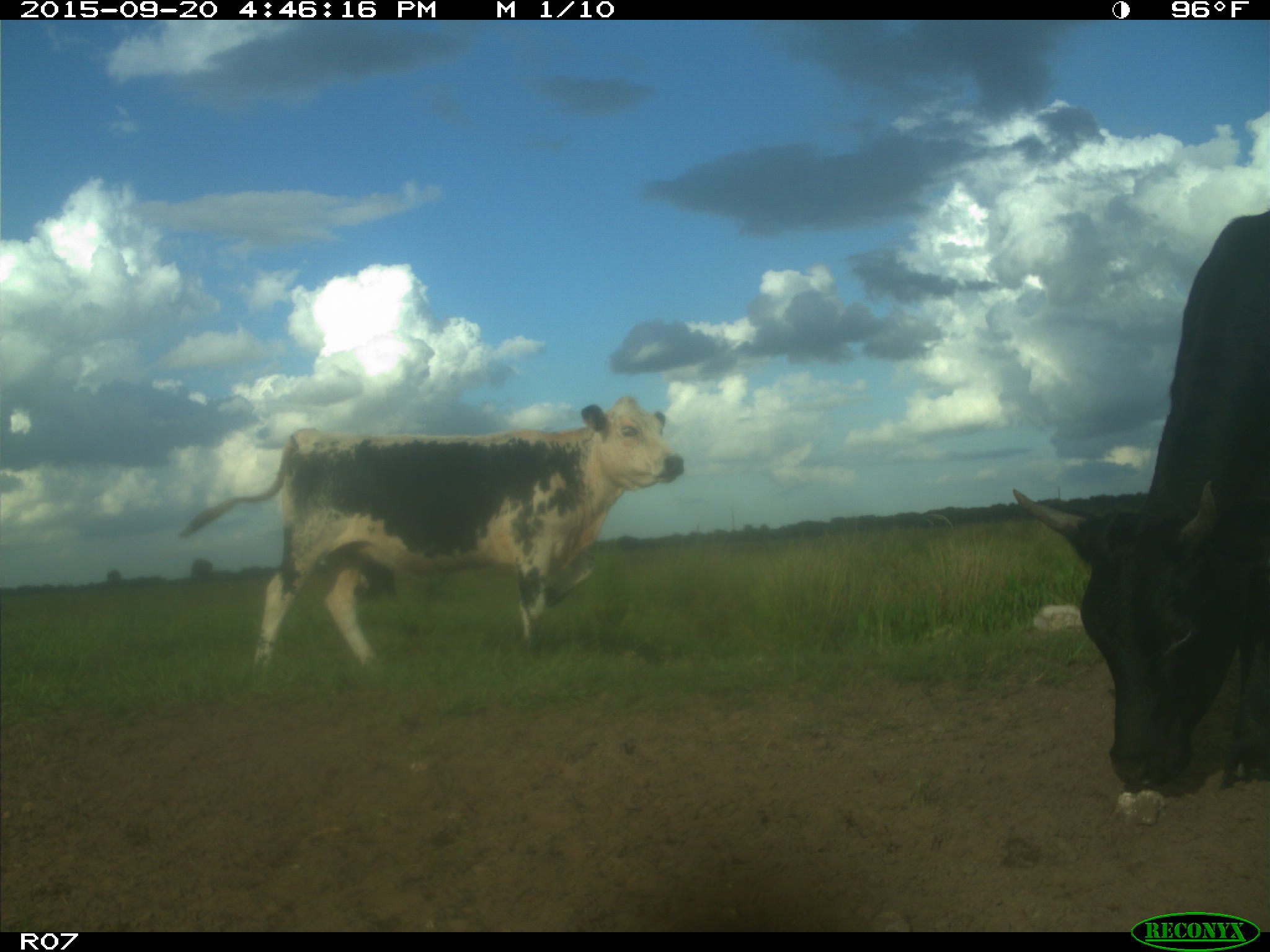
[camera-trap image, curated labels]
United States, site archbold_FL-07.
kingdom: Animalia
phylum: Chordata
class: Mammalia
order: Artiodactyla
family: Bovidae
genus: Bos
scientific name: Bos taurus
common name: domestic cow